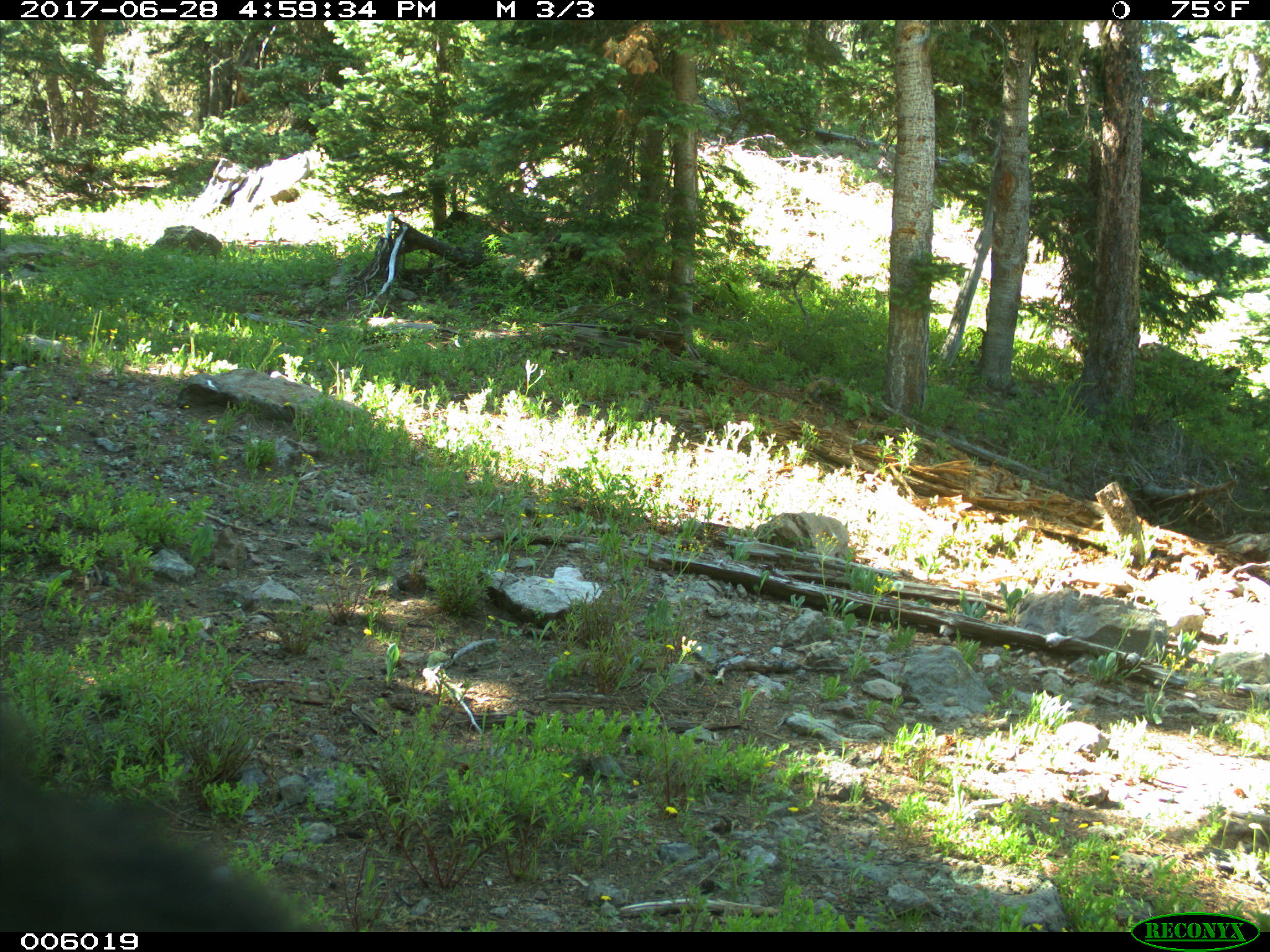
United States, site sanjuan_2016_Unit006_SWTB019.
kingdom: Animalia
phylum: Chordata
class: Mammalia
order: Carnivora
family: Ursidae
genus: Ursus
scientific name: Ursus americanus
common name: american black bear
Ursus americanus (american black bear).